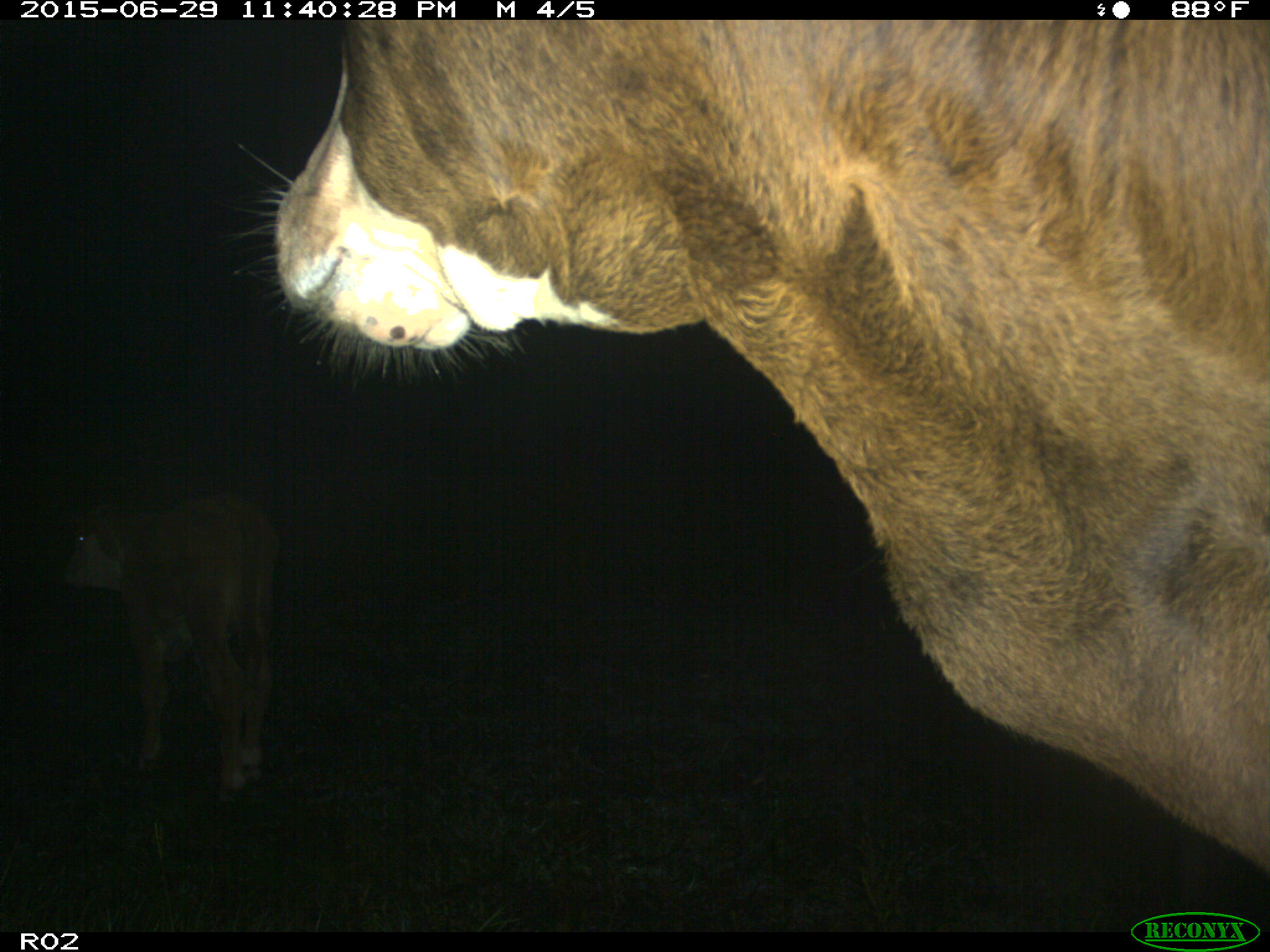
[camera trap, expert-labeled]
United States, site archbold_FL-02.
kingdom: Animalia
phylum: Chordata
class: Mammalia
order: Artiodactyla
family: Bovidae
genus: Bos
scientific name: Bos taurus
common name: domestic cow